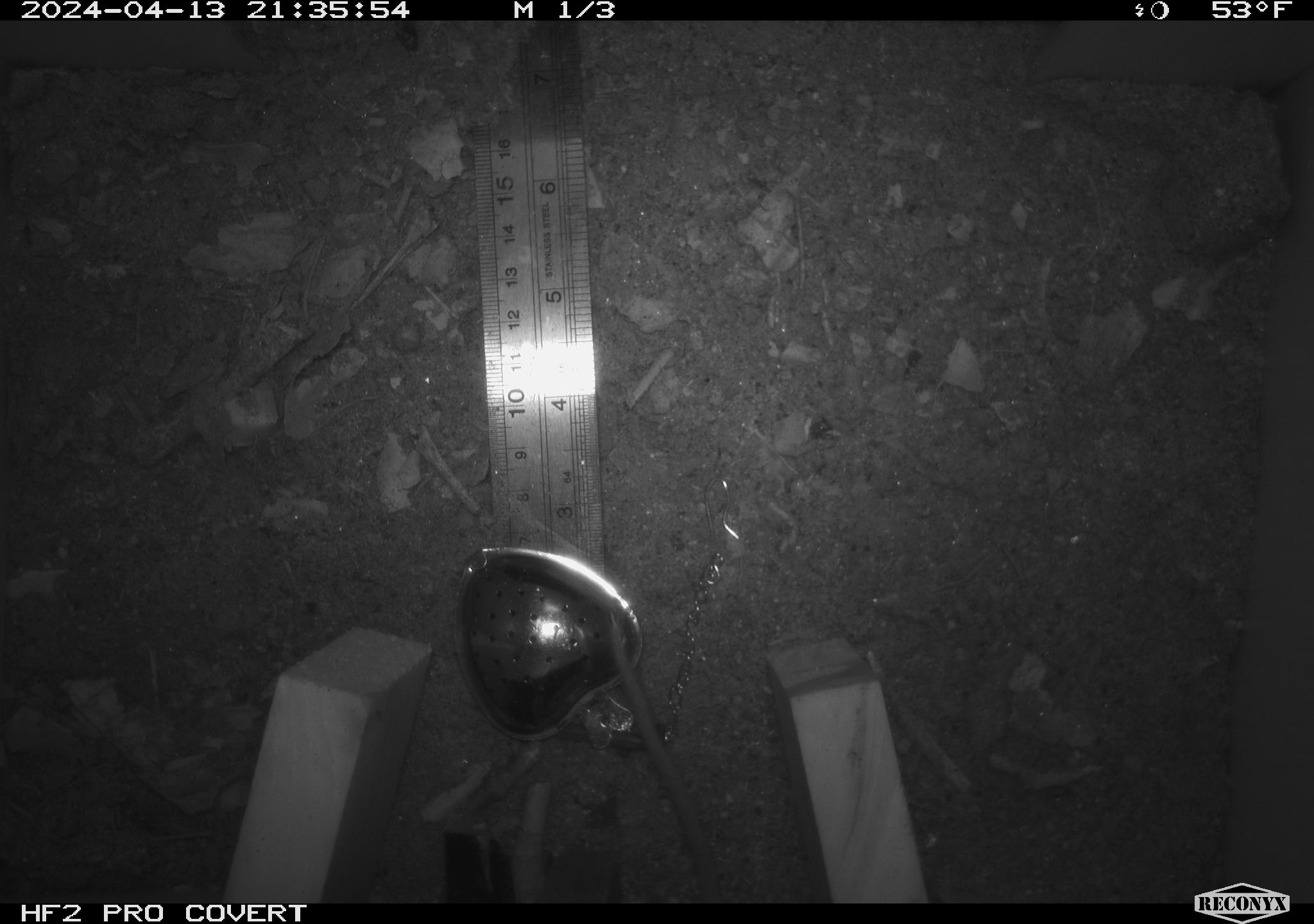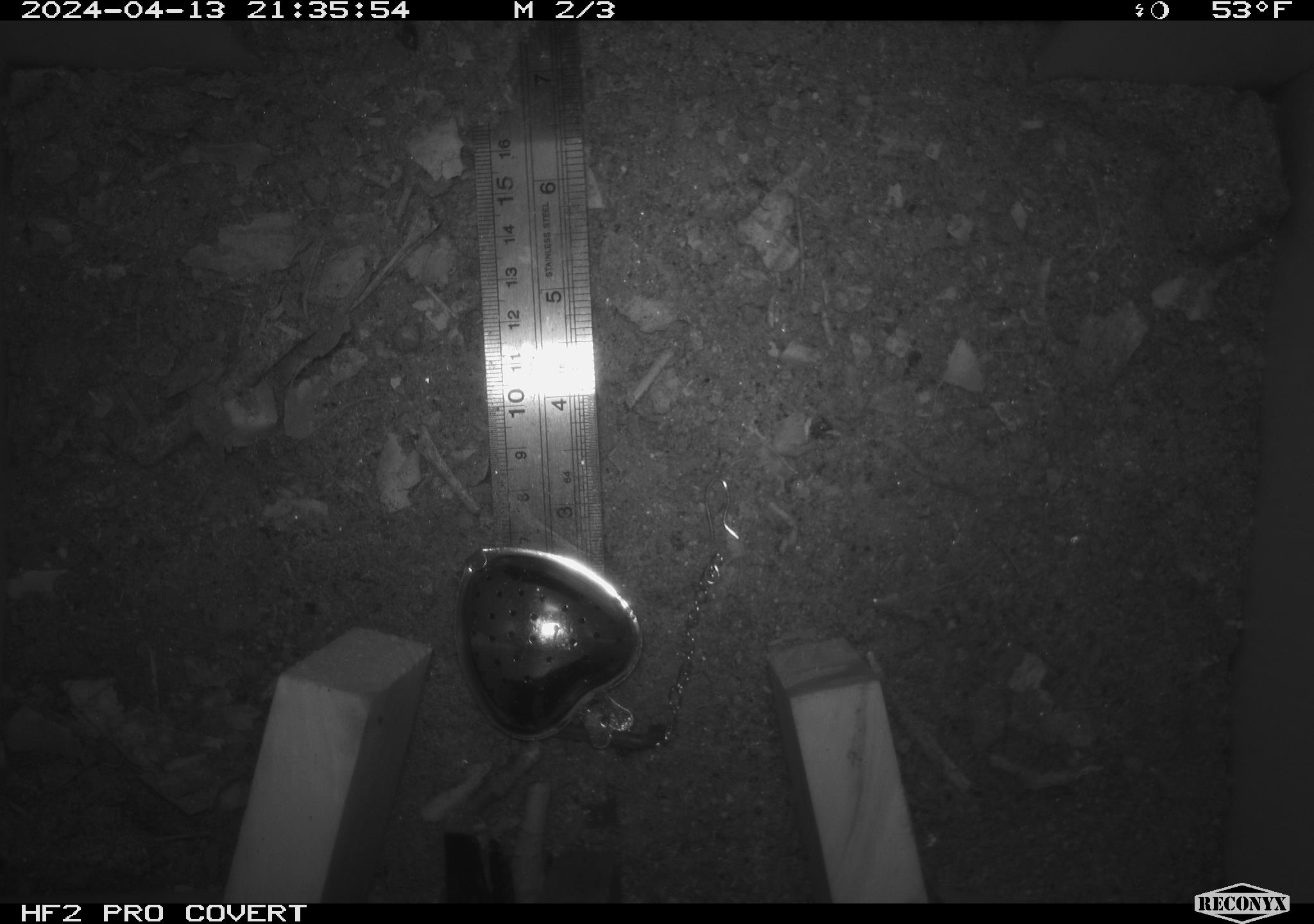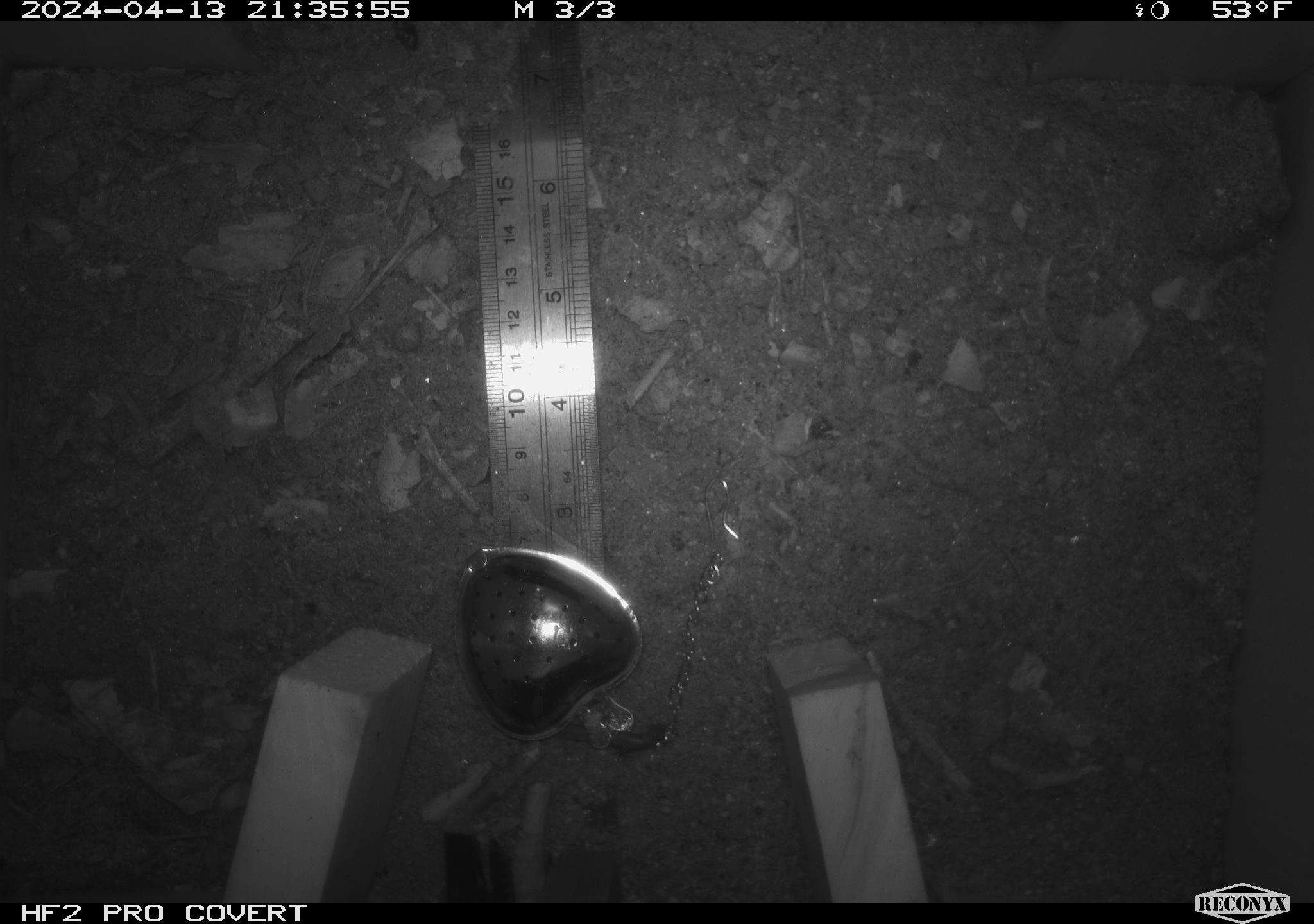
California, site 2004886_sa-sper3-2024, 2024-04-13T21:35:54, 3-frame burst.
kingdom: Animalia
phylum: Chordata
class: Mammalia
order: Rodentia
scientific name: Rodentia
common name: mouse species